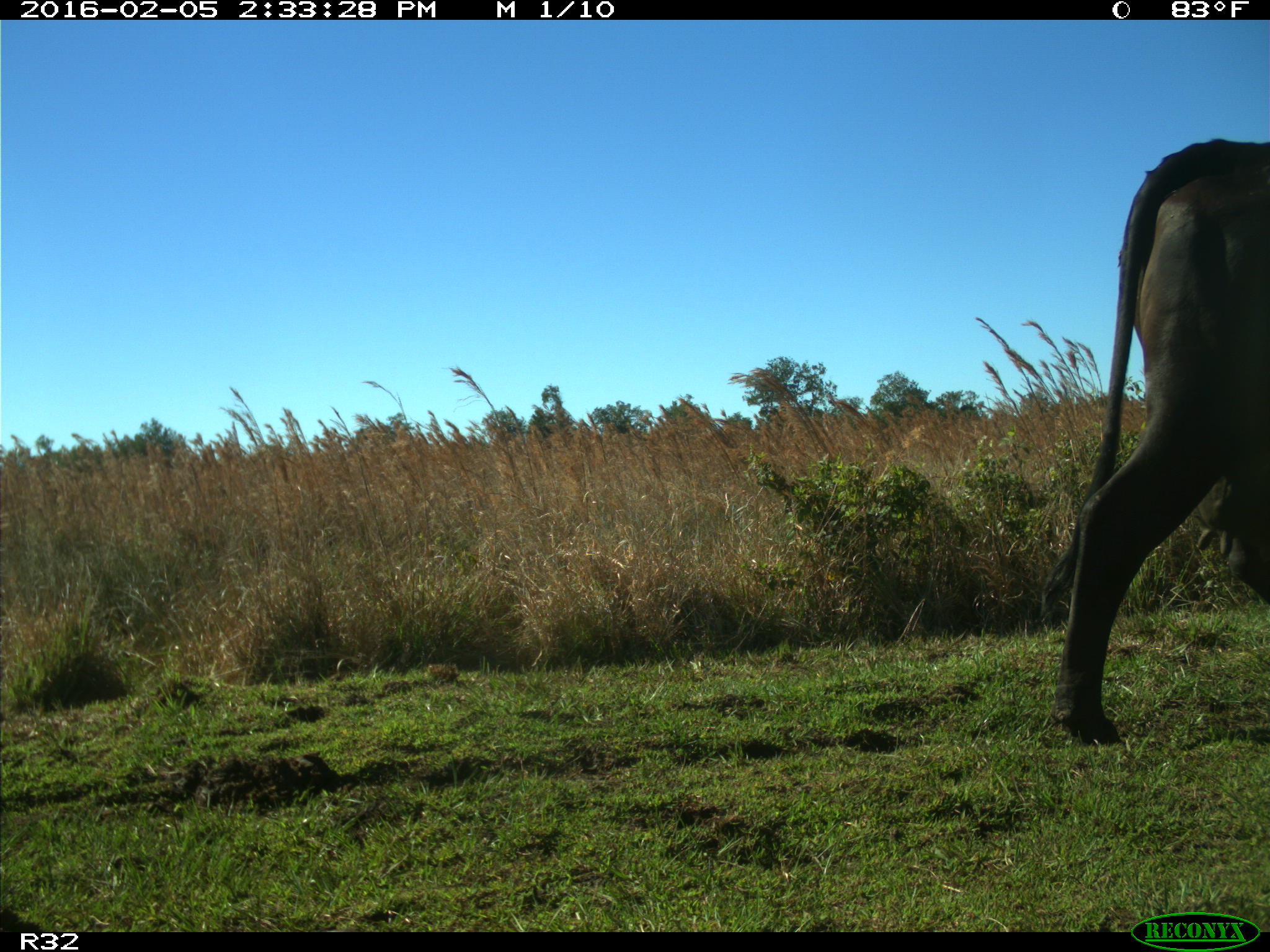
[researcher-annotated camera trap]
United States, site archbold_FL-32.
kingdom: Animalia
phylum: Chordata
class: Mammalia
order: Artiodactyla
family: Bovidae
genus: Bos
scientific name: Bos taurus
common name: domestic cow